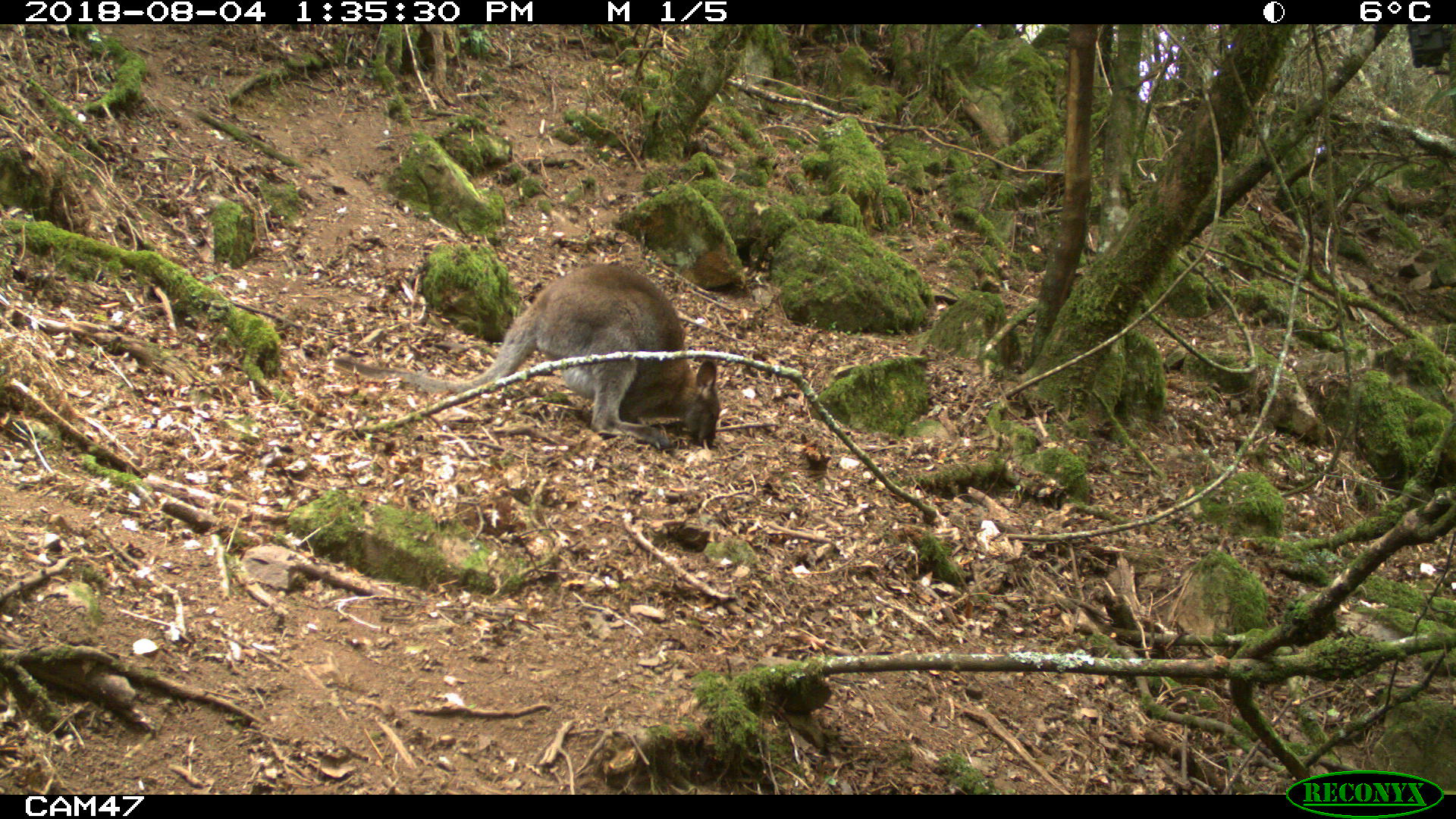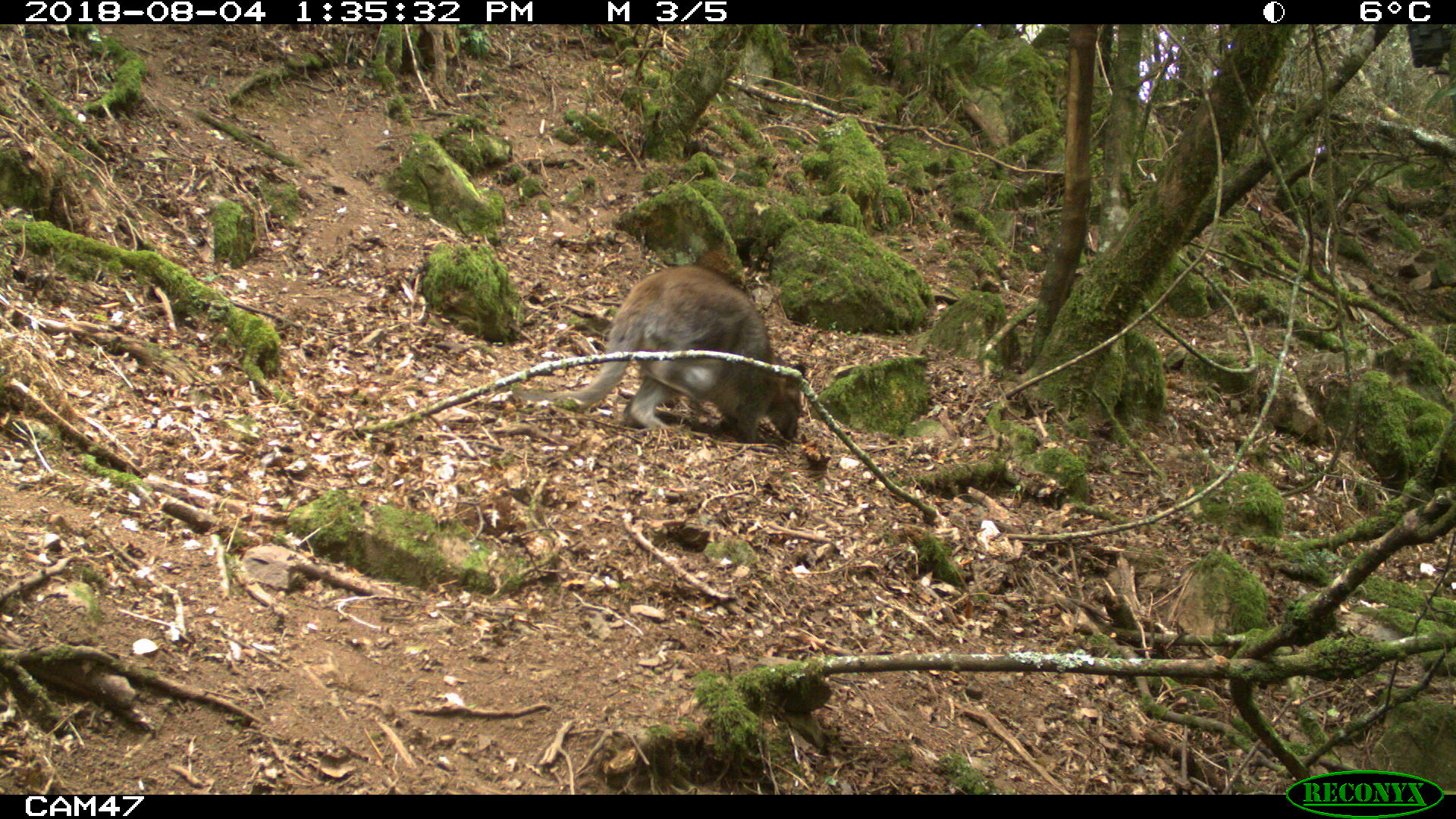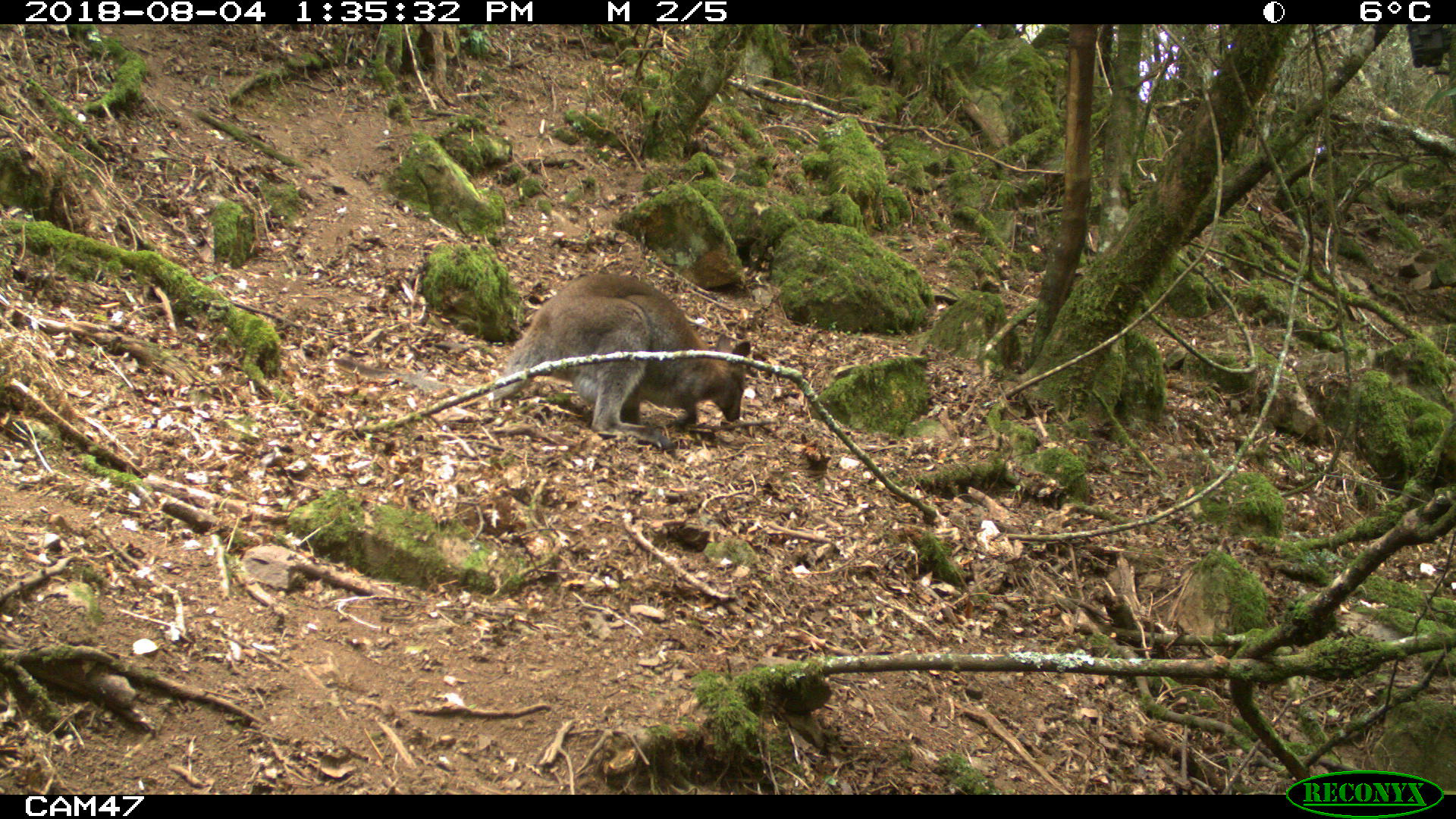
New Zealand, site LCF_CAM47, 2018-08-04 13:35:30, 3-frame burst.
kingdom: Animalia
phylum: Chordata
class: Mammalia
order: Diprotodontia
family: Macropodidae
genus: Notamacropus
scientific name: Notamacropus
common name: wallaby